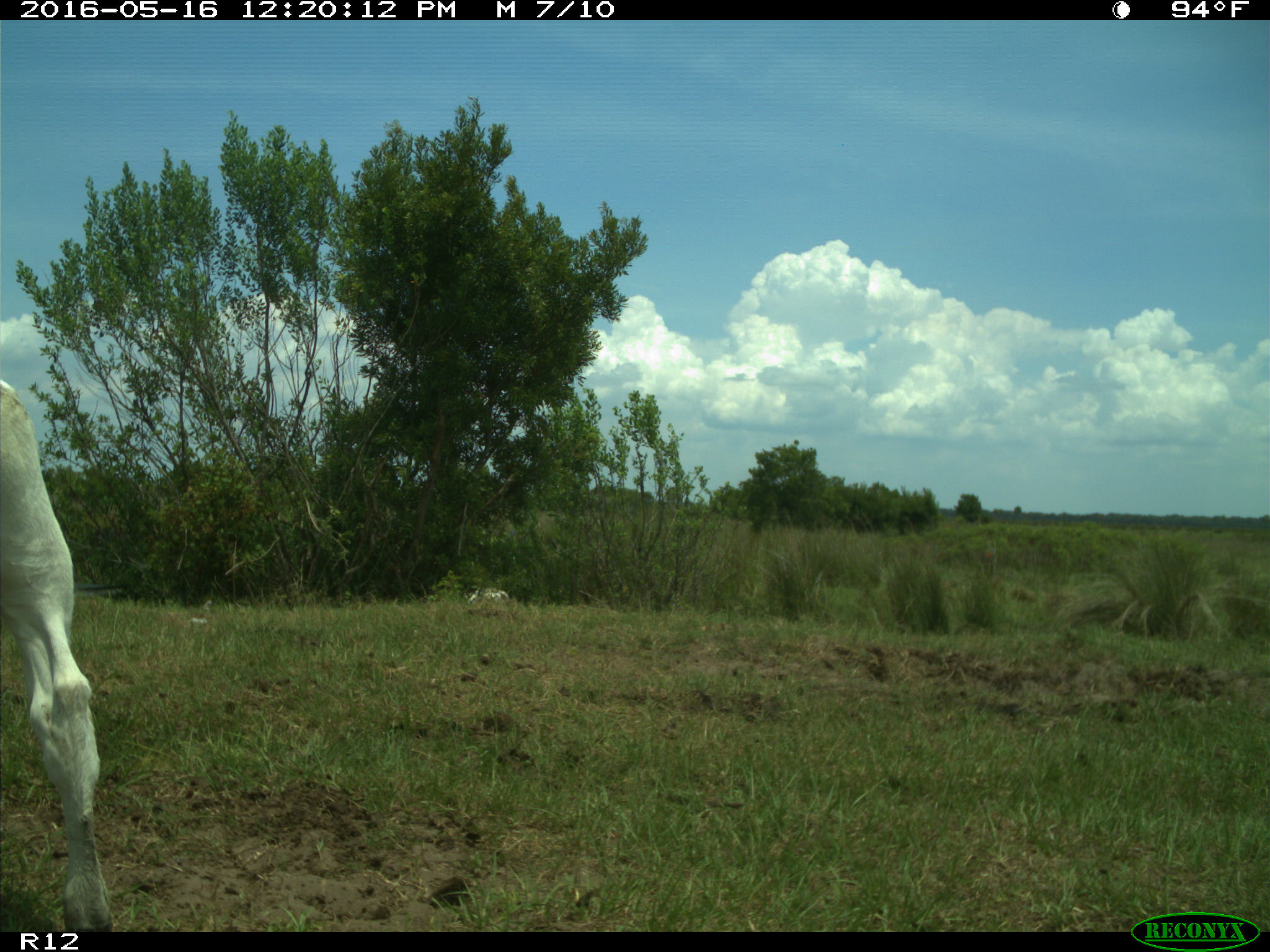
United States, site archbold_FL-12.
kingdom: Animalia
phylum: Chordata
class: Mammalia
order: Artiodactyla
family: Bovidae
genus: Bos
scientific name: Bos taurus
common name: domestic cow